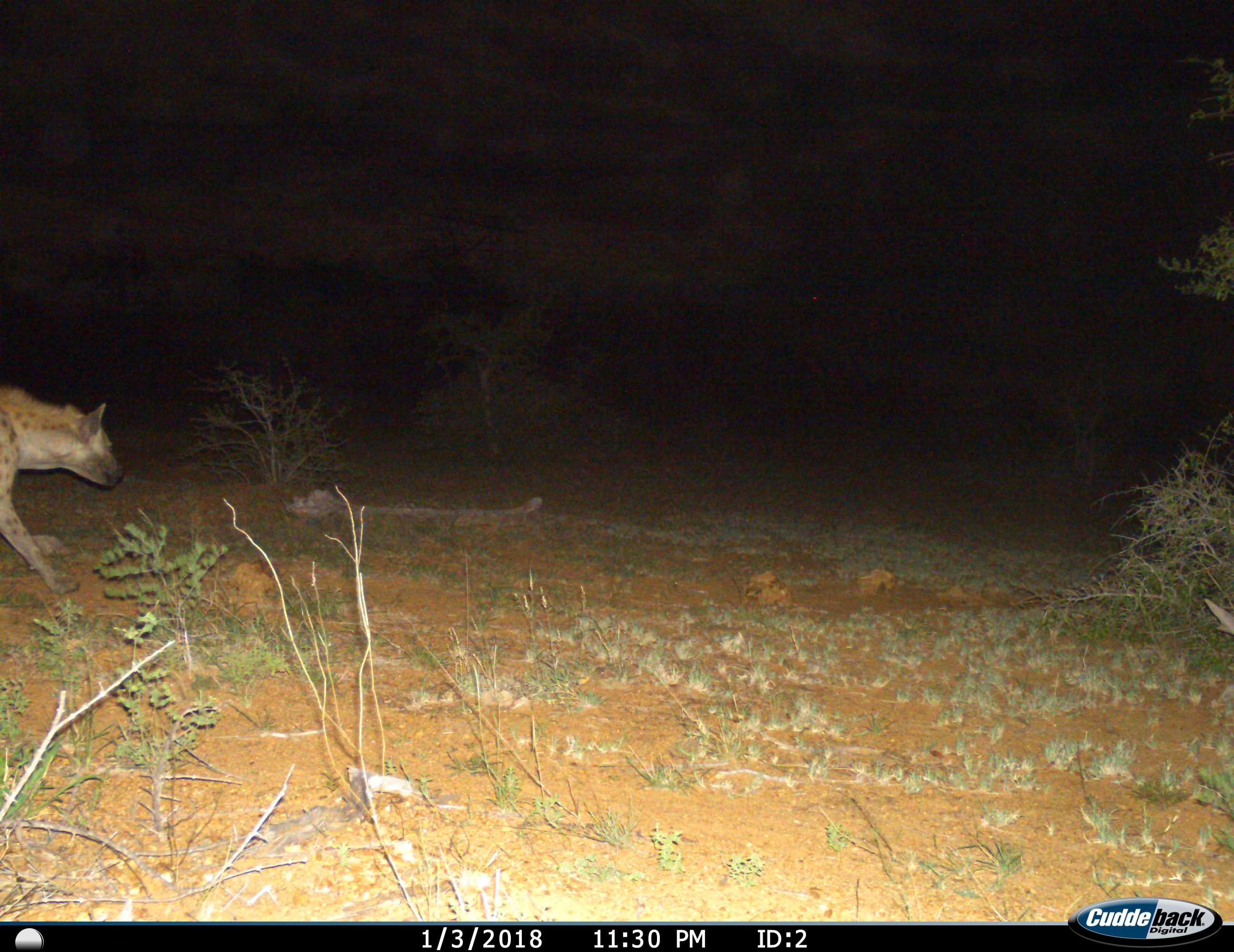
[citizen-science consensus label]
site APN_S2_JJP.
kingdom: Animalia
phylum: Chordata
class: Mammalia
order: Carnivora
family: Hyaenidae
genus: Crocuta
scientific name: Crocuta crocuta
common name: spotted hyena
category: hyenaspotted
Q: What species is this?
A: Hyenaspotted (spotted hyena) (Crocuta crocuta).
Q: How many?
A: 1.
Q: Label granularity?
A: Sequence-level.